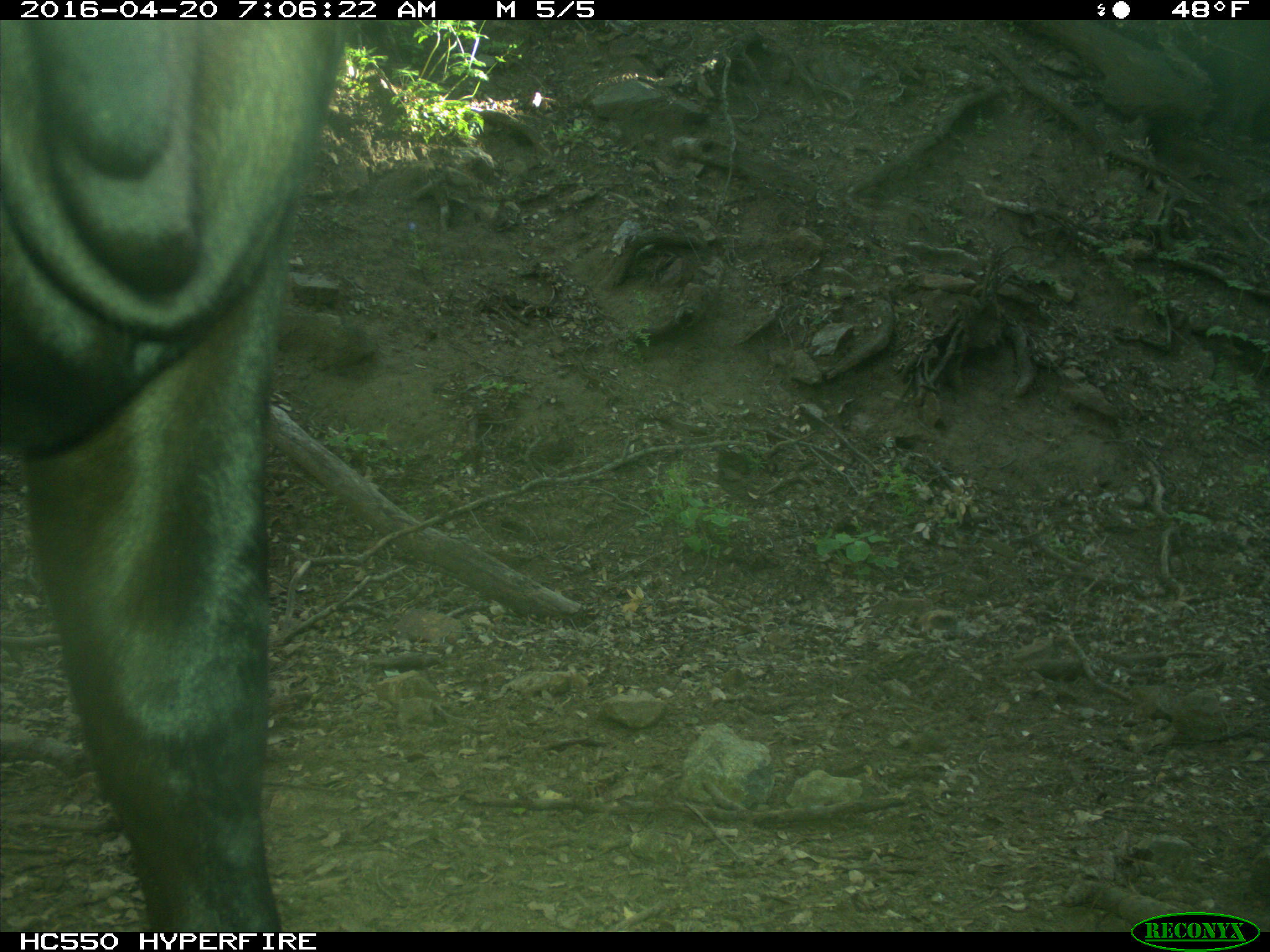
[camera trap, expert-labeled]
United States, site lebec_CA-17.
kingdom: Animalia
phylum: Chordata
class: Mammalia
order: Artiodactyla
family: Bovidae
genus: Bos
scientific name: Bos taurus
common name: domestic cow